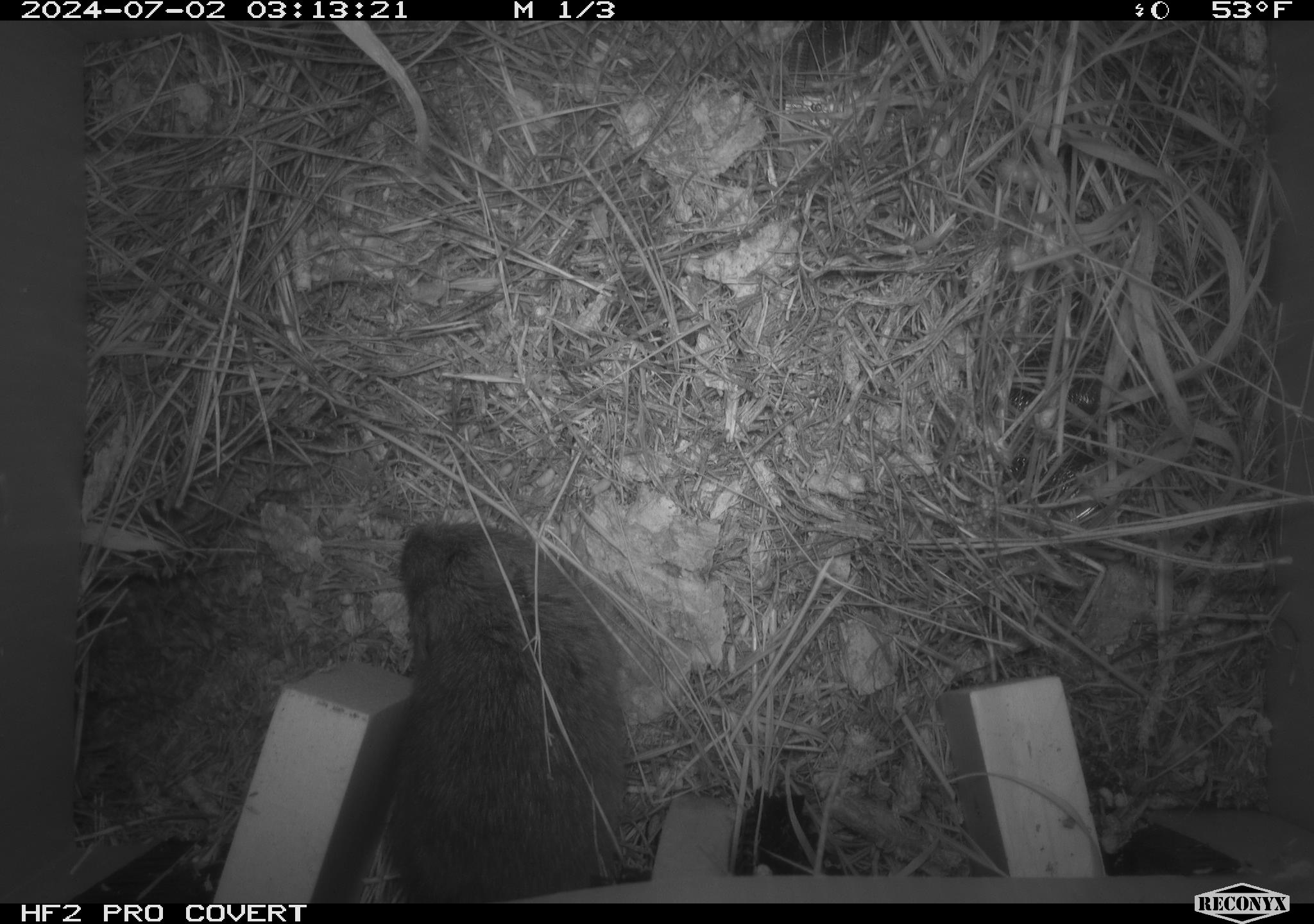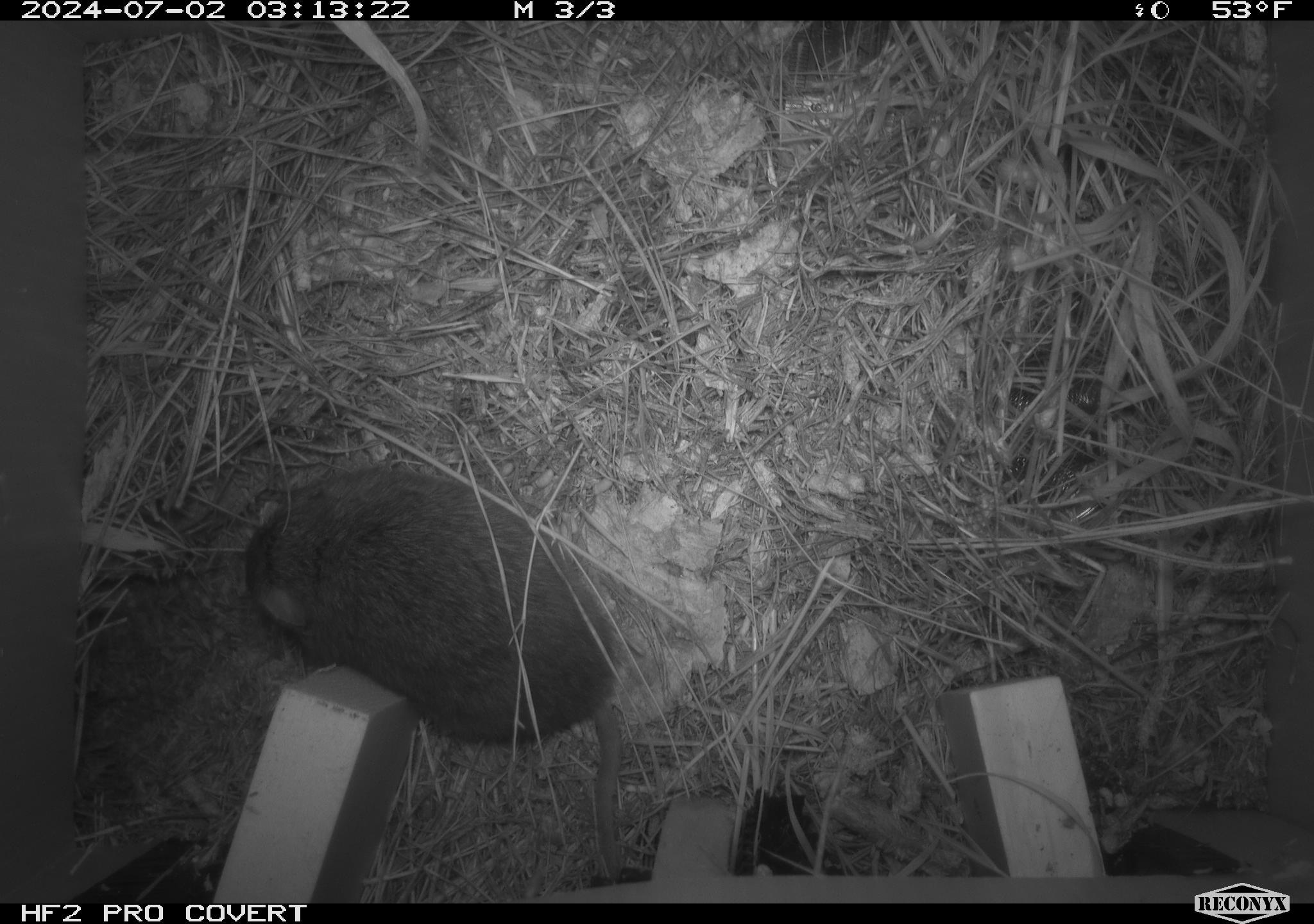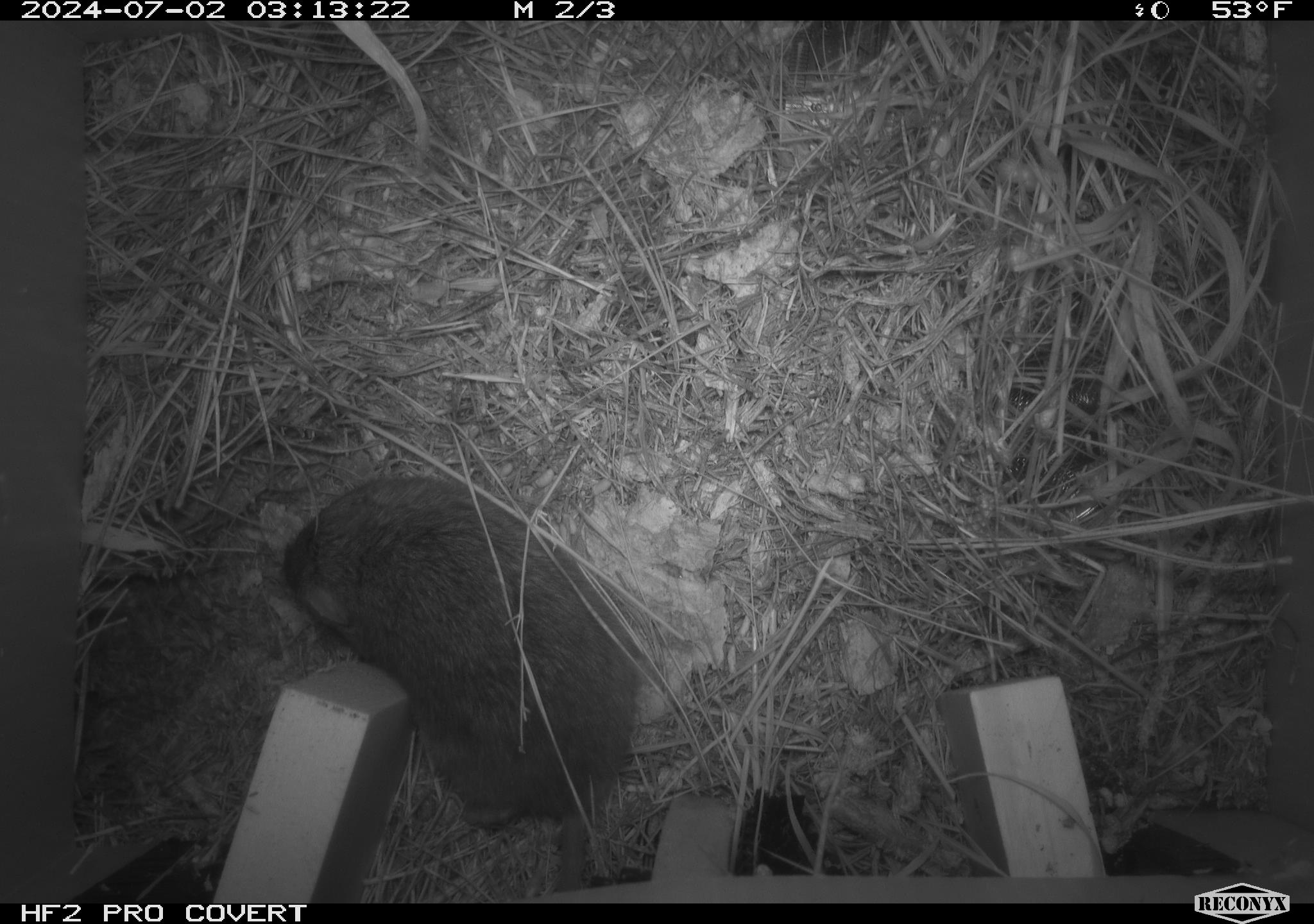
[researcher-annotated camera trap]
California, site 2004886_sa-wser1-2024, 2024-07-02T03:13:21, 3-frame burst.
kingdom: Animalia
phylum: Chordata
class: Mammalia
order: Rodentia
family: Cricetidae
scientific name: Arvicolinae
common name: voles, lemmings, and muskrats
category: arvicolinae subfamily